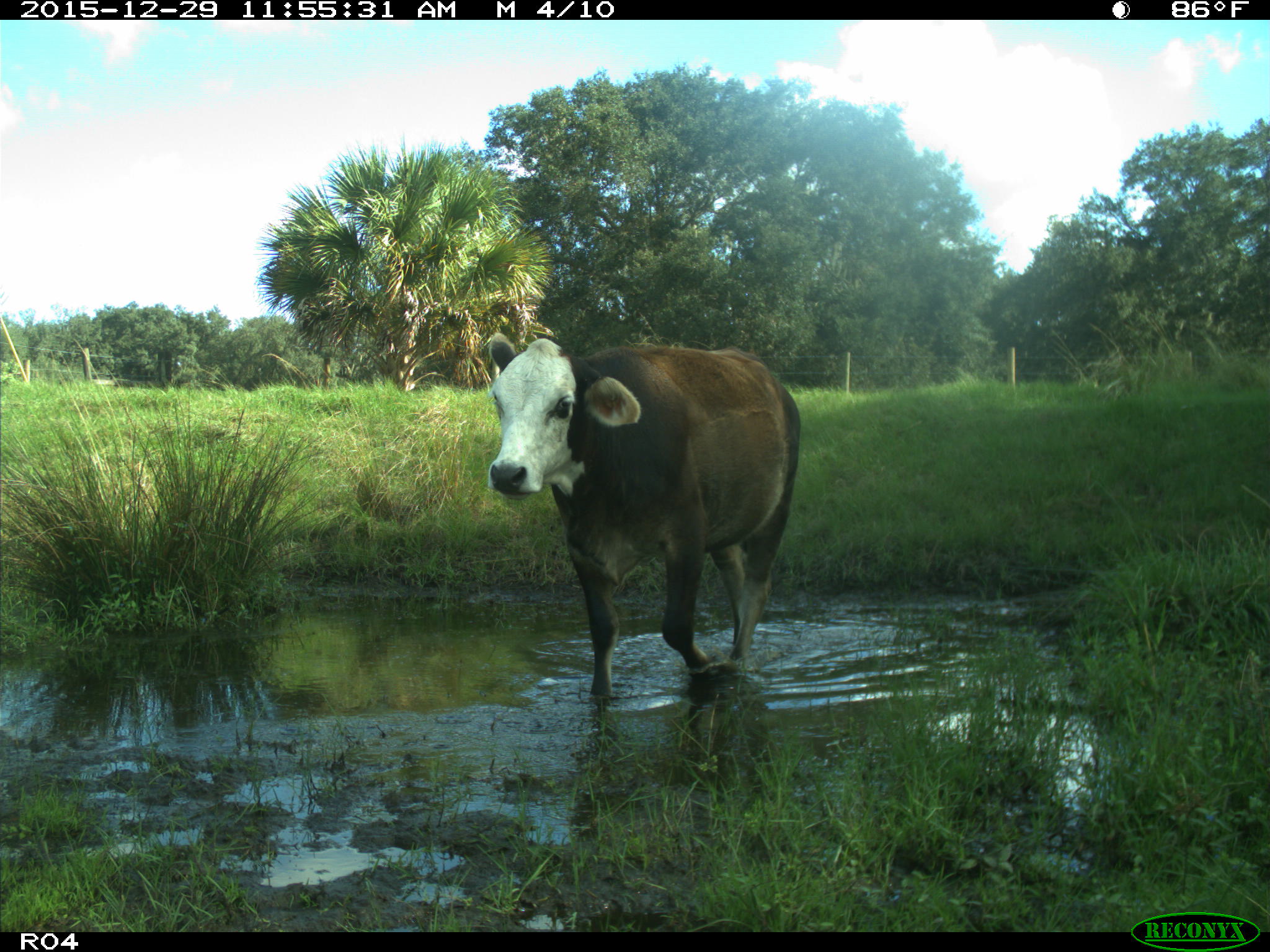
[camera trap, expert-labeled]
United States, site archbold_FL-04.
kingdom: Animalia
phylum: Chordata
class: Mammalia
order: Artiodactyla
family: Bovidae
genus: Bos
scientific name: Bos taurus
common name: domestic cow